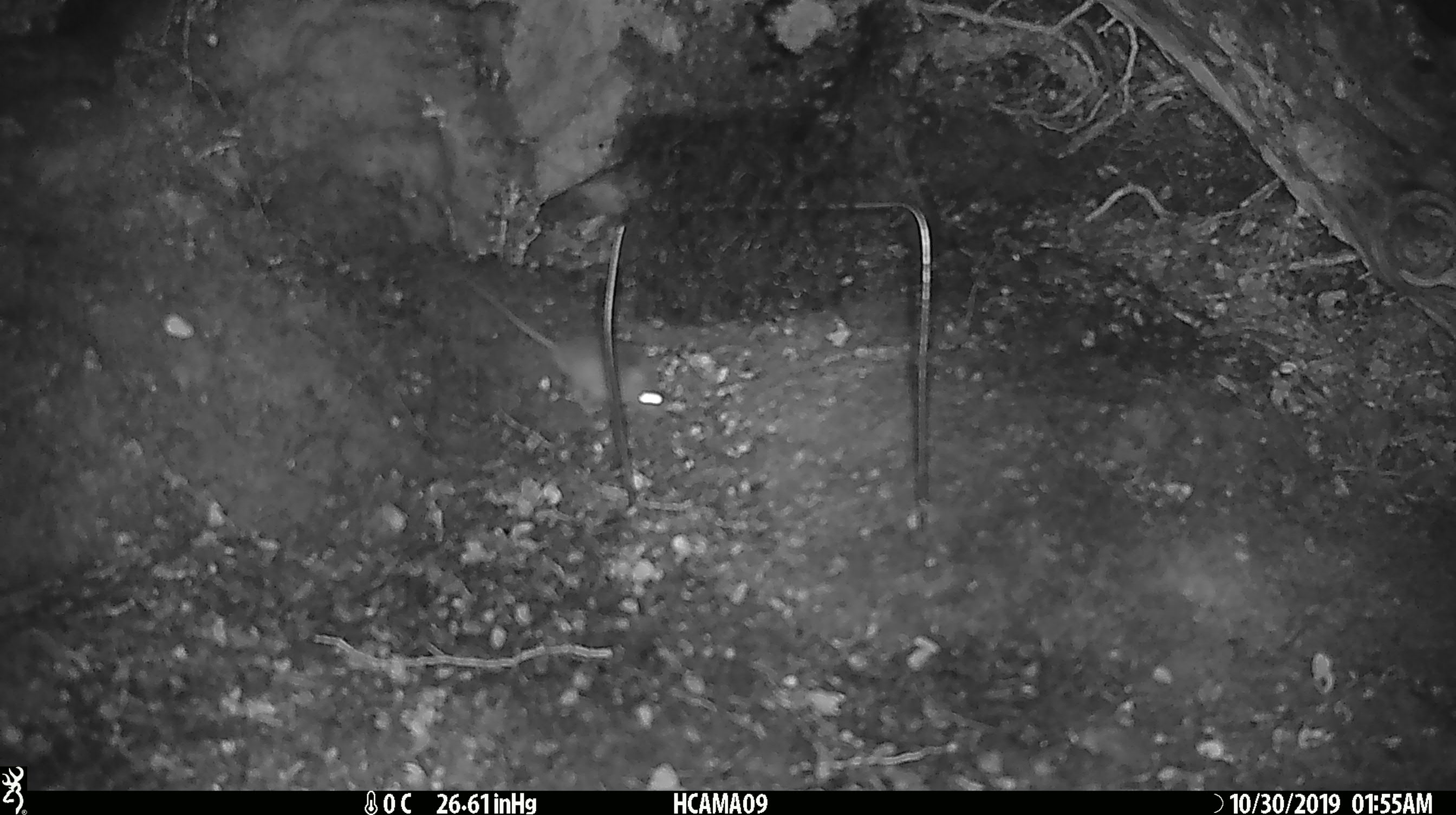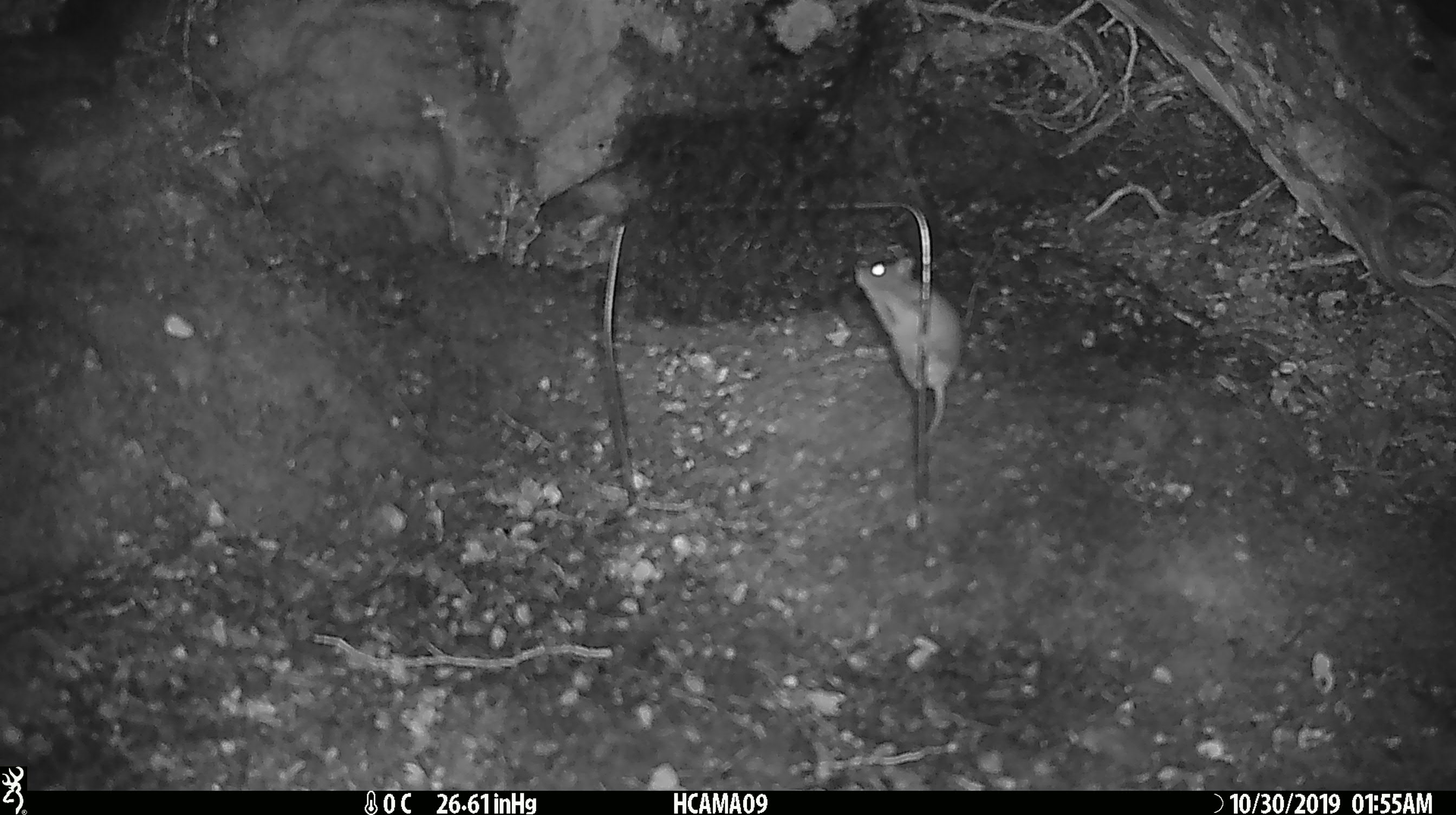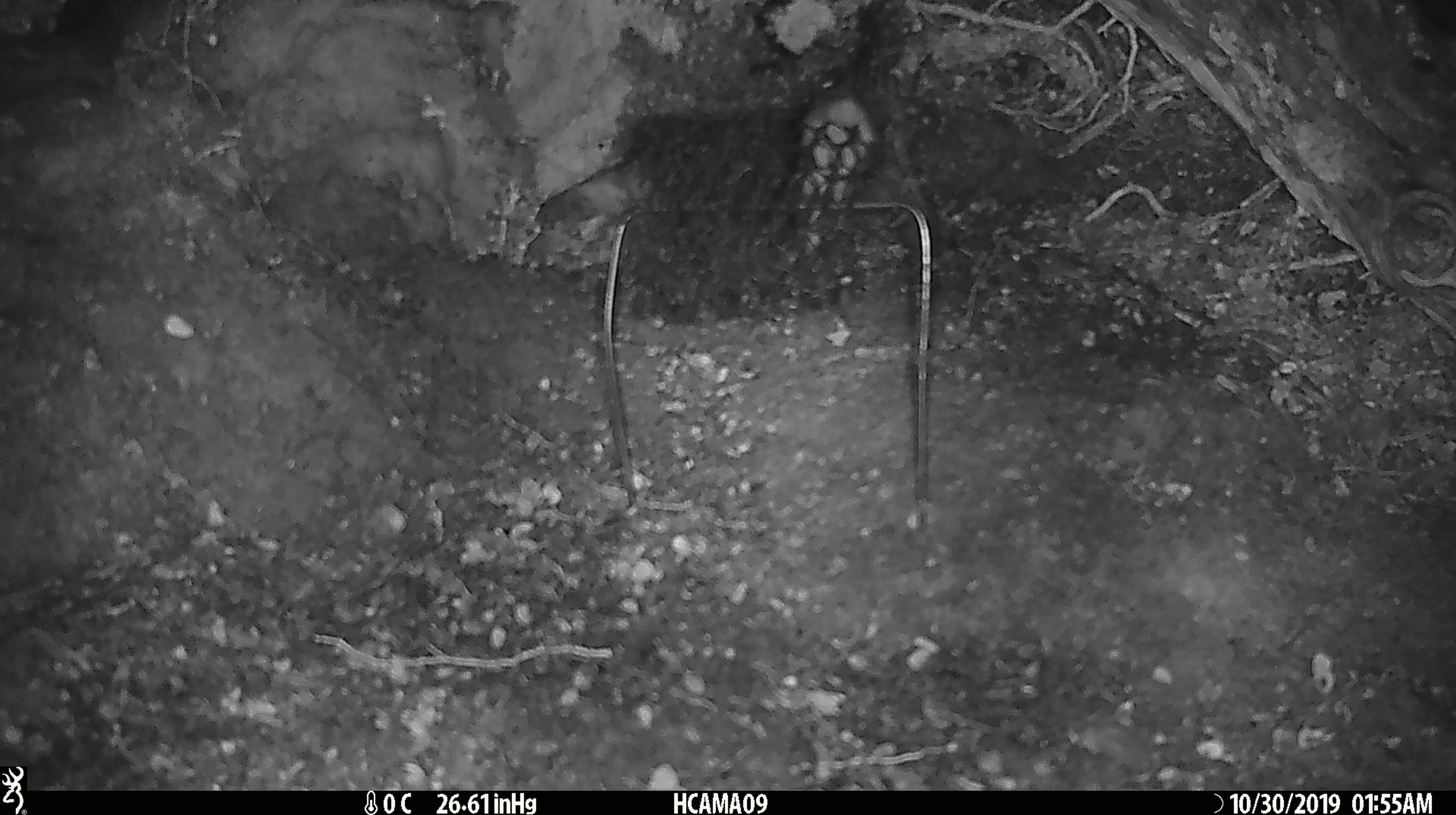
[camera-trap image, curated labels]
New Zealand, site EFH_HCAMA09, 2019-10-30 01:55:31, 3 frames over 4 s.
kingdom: Animalia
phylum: Chordata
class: Mammalia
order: Rodentia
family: Muridae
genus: Mus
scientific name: Mus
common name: mouse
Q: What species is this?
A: Mouse (Mus).